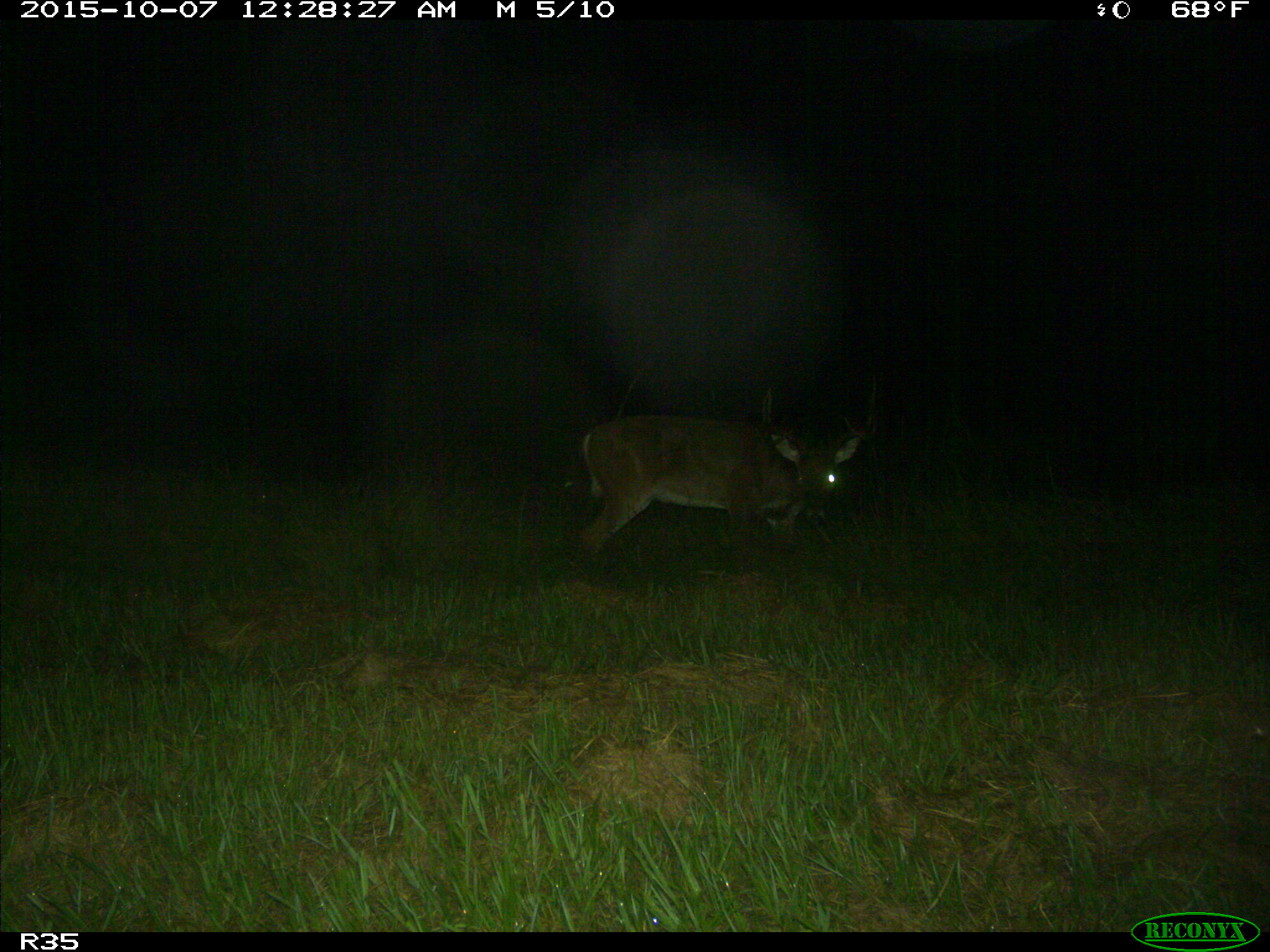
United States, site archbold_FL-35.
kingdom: Animalia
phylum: Chordata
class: Mammalia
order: Artiodactyla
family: Cervidae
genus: Odocoileus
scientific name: Odocoileus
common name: deer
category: unidentified deer